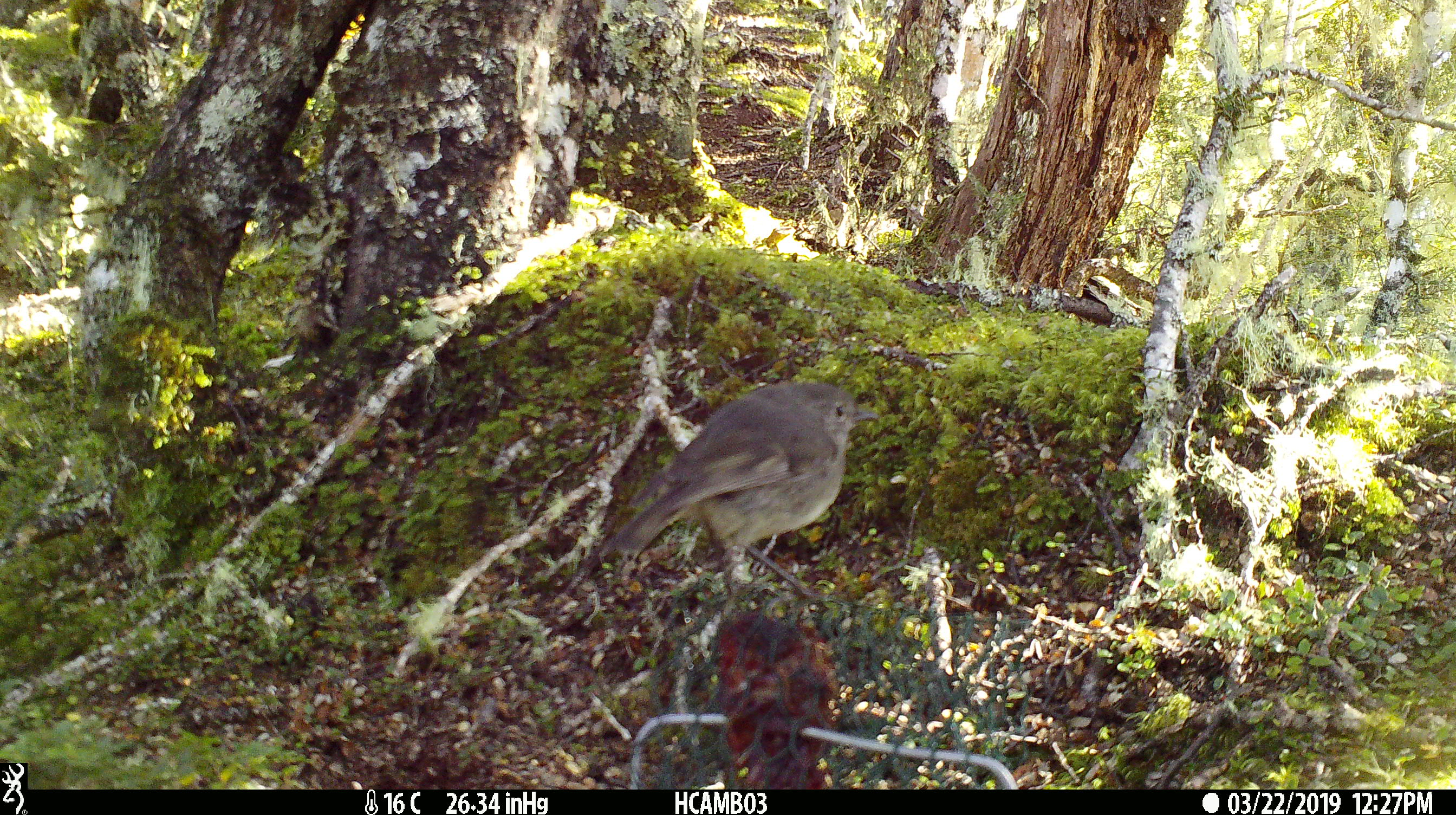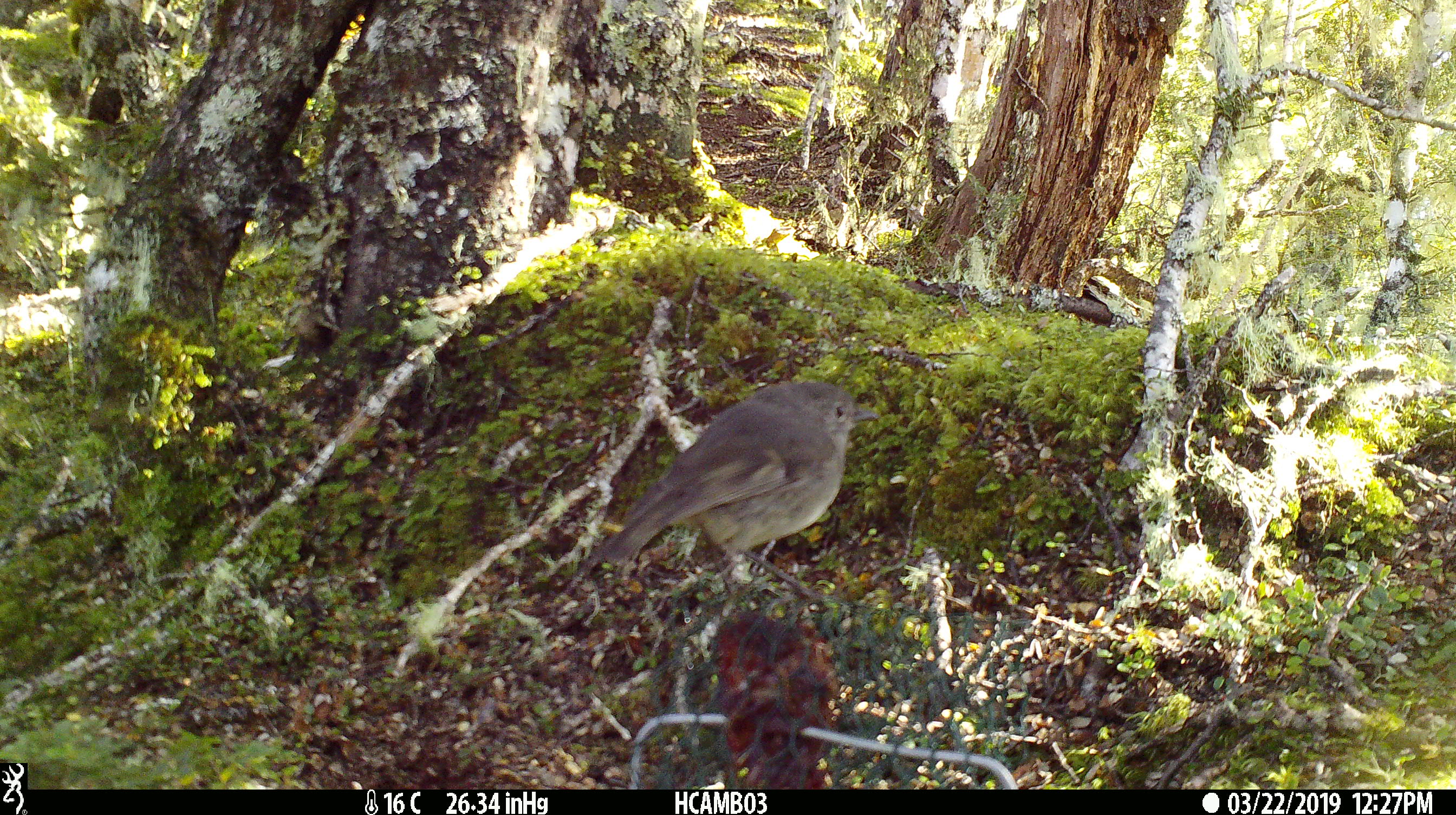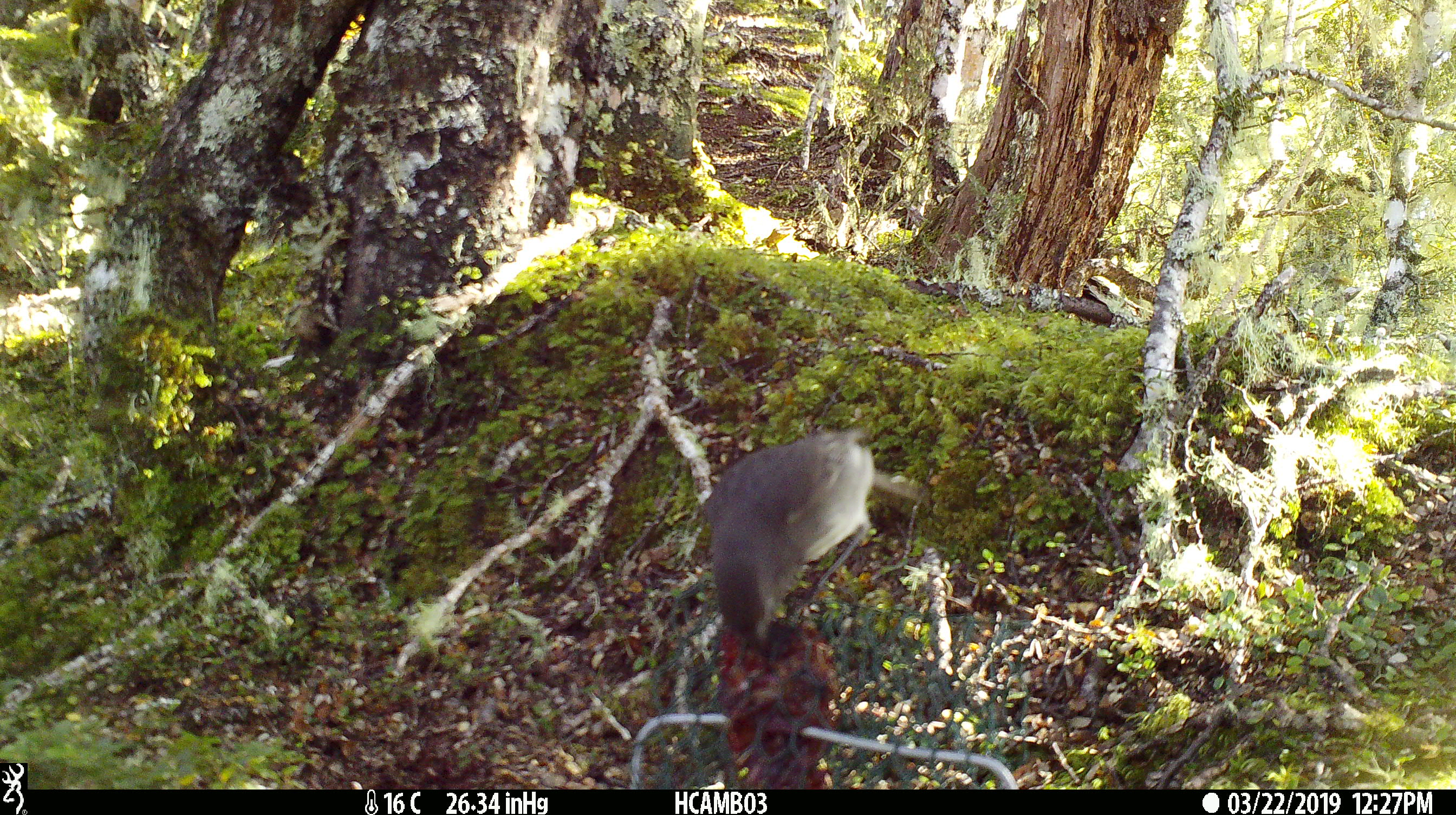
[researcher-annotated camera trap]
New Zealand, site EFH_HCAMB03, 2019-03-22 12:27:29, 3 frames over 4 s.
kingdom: Animalia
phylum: Chordata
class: Aves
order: Passeriformes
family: Petroicidae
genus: Petroica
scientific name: Petroica australis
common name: new zealand robin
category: robin